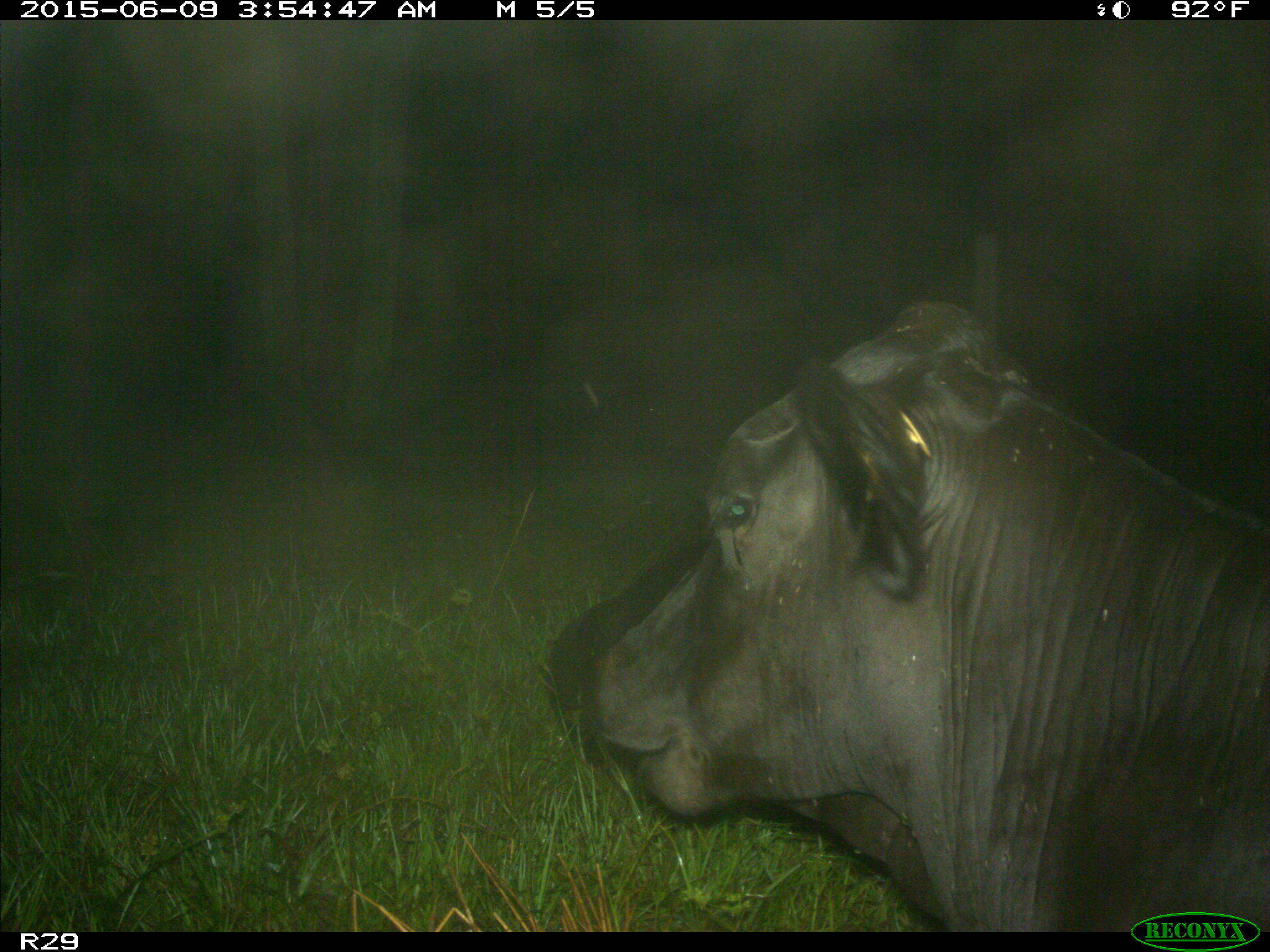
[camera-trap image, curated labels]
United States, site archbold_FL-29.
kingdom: Animalia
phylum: Chordata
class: Mammalia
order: Artiodactyla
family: Bovidae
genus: Bos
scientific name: Bos taurus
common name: domestic cow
Bos taurus (domestic cow).